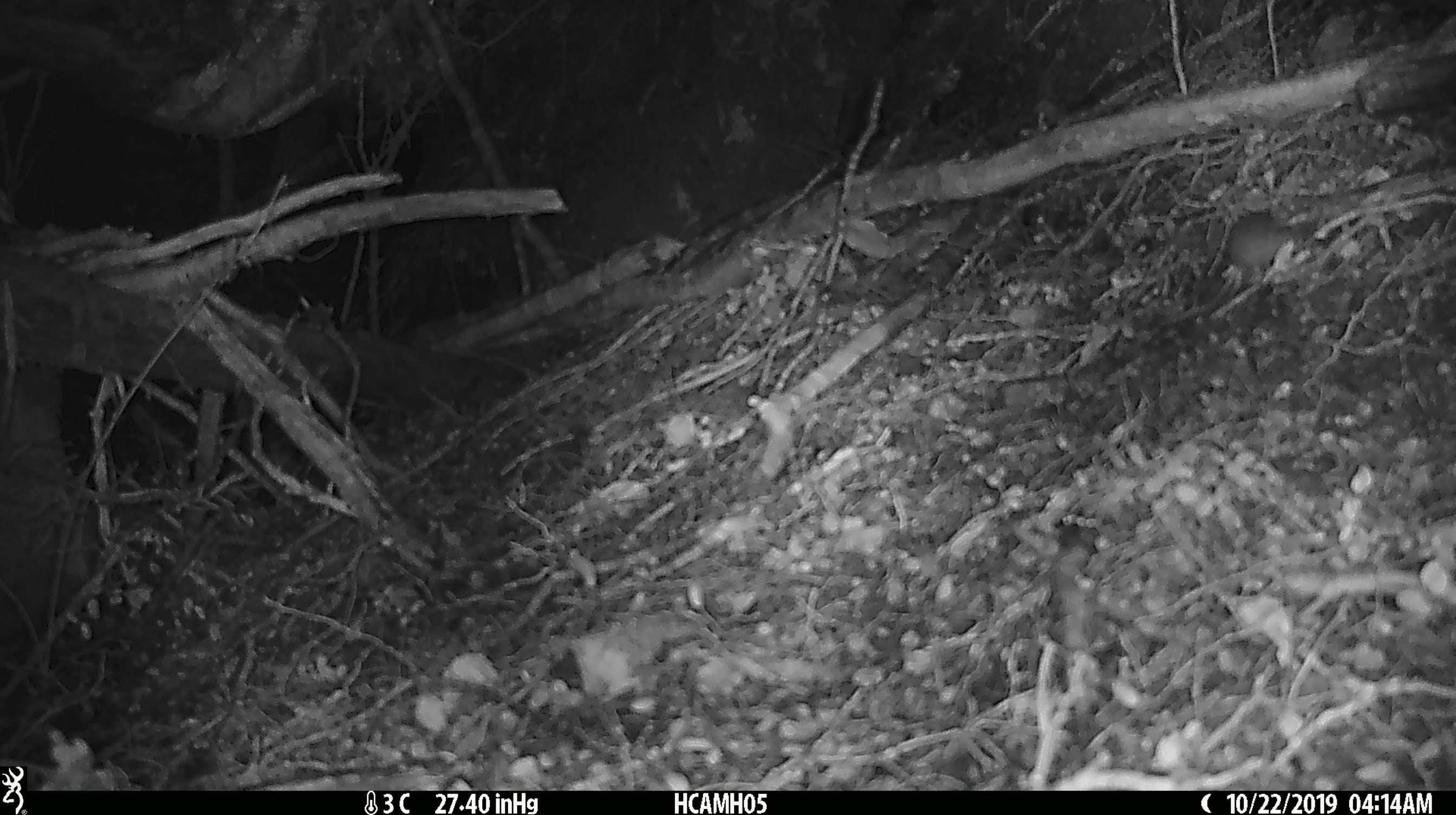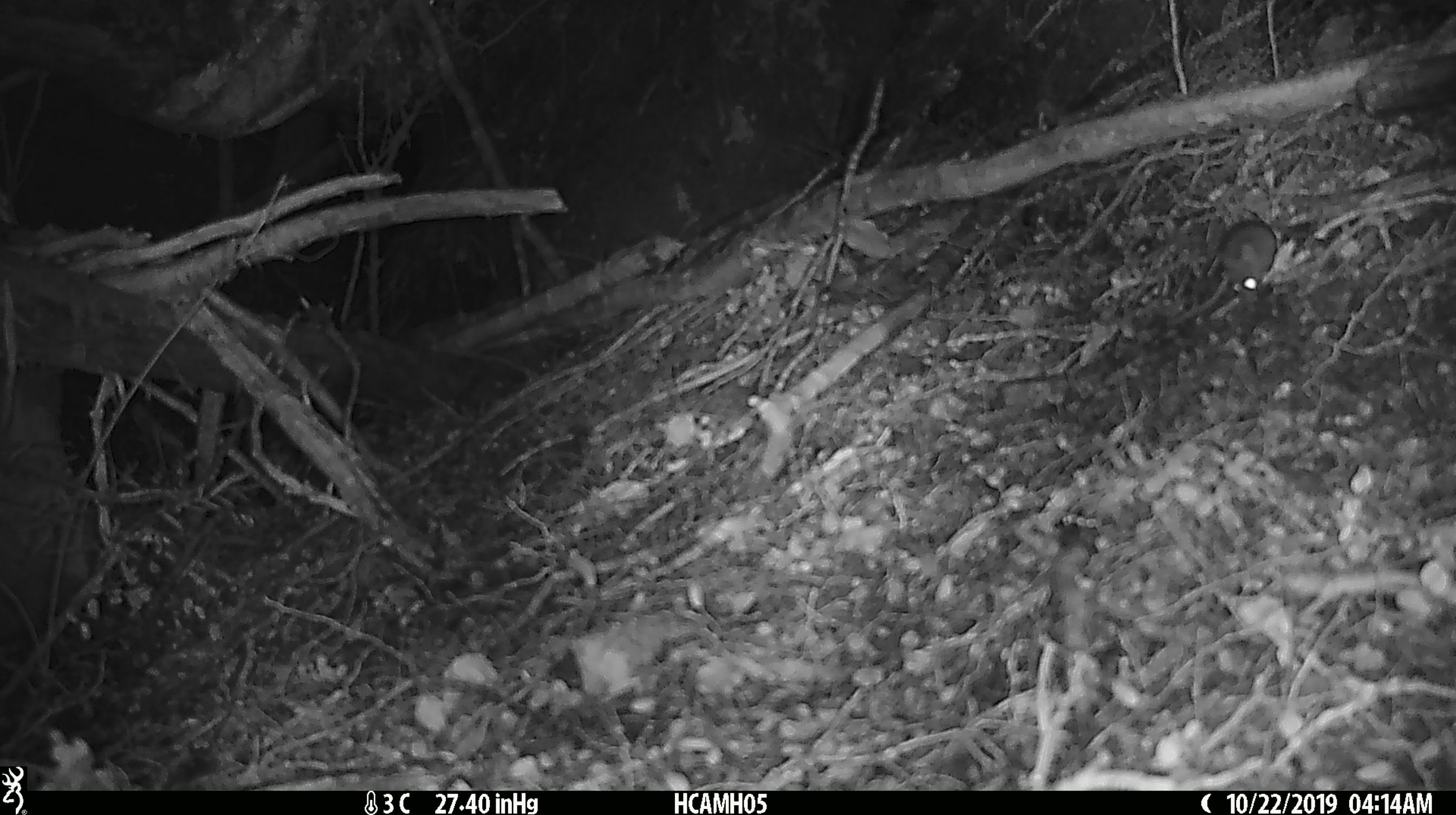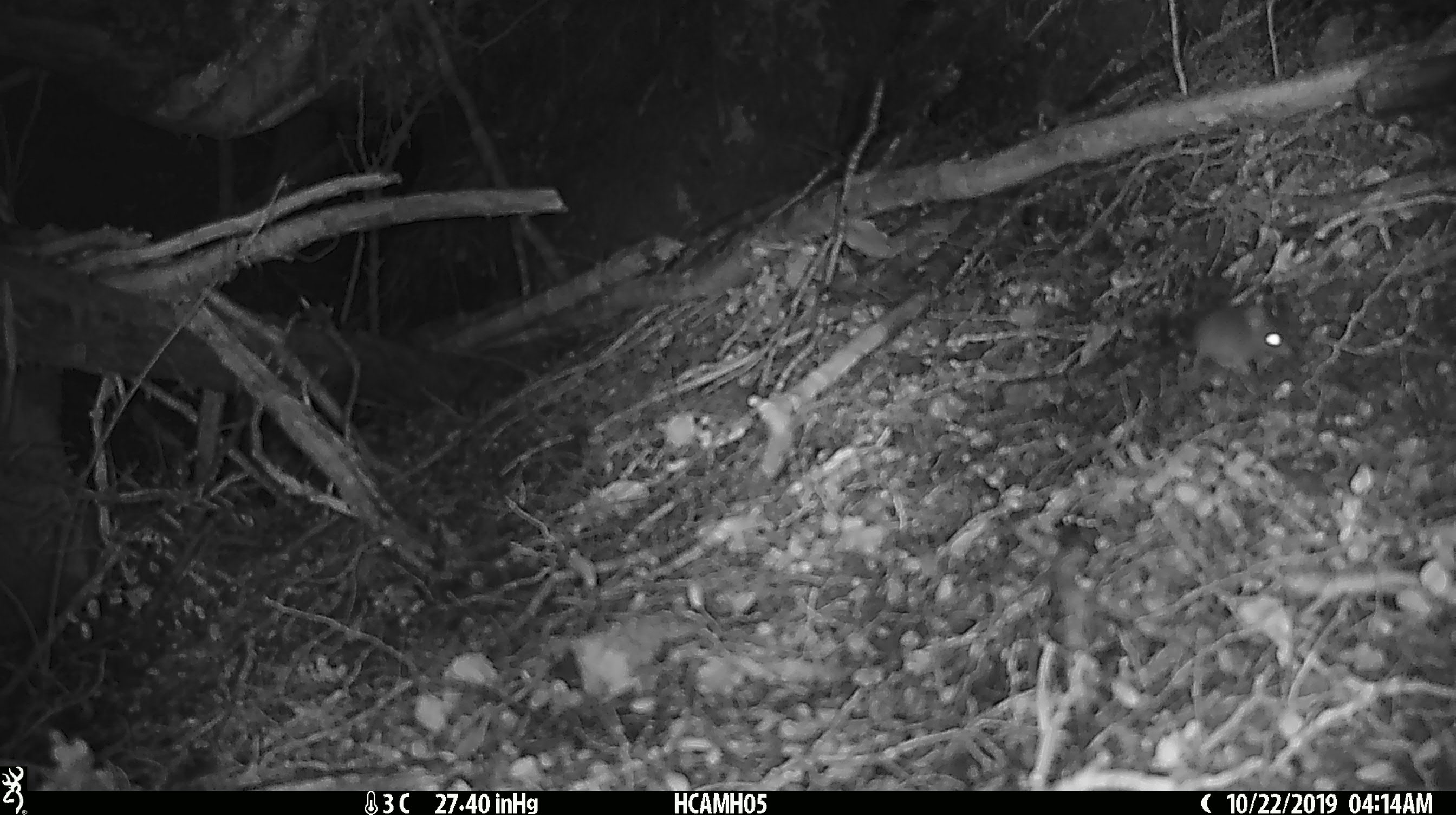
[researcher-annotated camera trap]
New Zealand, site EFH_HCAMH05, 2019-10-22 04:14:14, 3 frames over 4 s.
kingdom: Animalia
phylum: Chordata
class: Mammalia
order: Rodentia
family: Muridae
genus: Mus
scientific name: Mus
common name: mouse